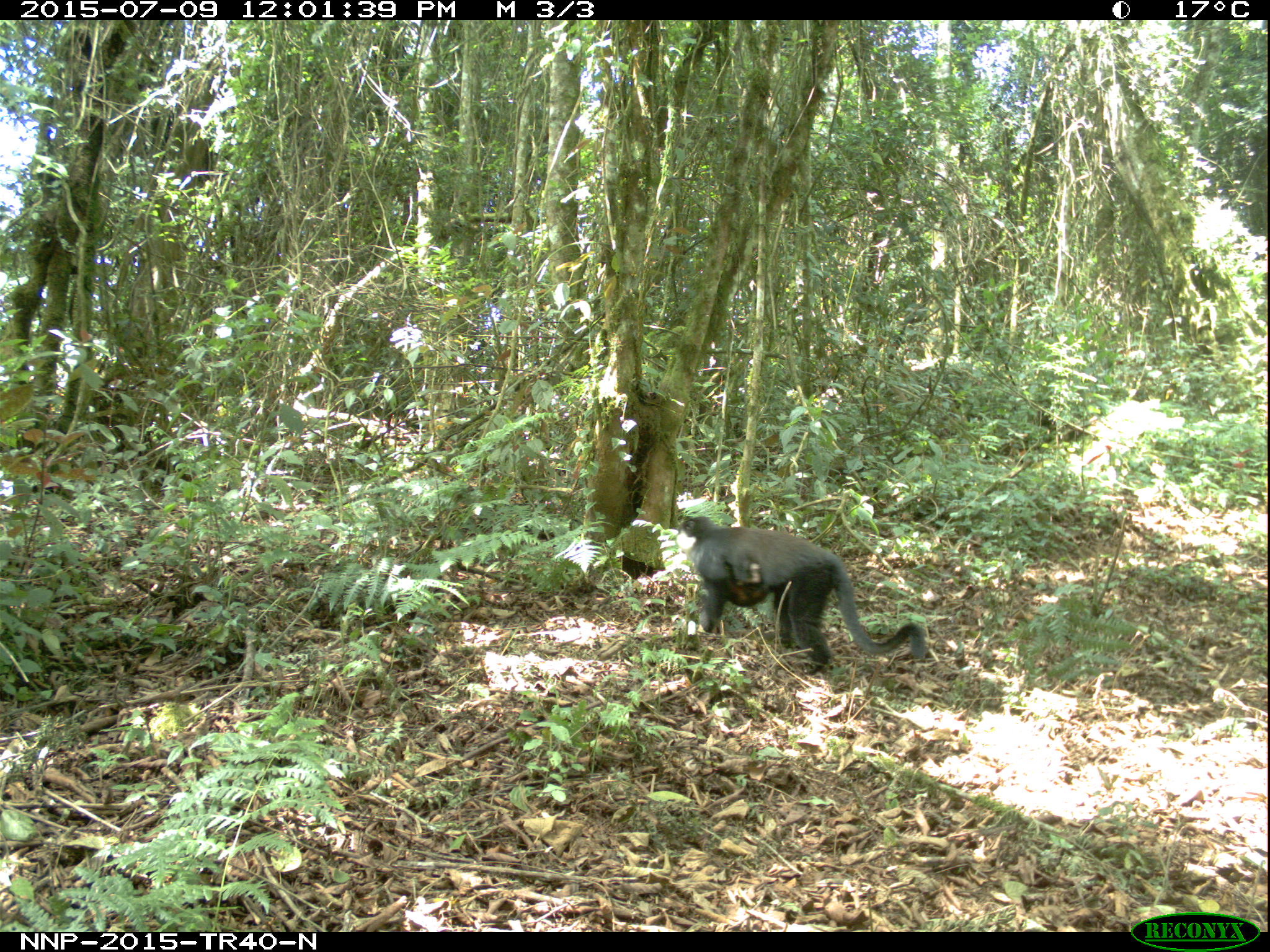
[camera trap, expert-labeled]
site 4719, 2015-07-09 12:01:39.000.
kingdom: Animalia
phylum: Chordata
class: Mammalia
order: Primates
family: Cercopithecidae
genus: Allochrocebus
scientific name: Allochrocebus lhoesti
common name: l'hoest's monkey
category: cercopithecus lhoesti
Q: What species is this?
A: Cercopithecus lhoesti (l'hoest's monkey) (Allochrocebus lhoesti).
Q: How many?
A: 2.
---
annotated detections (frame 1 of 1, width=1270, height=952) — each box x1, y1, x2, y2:
cercopithecus lhoesti: 673, 512, 927, 674